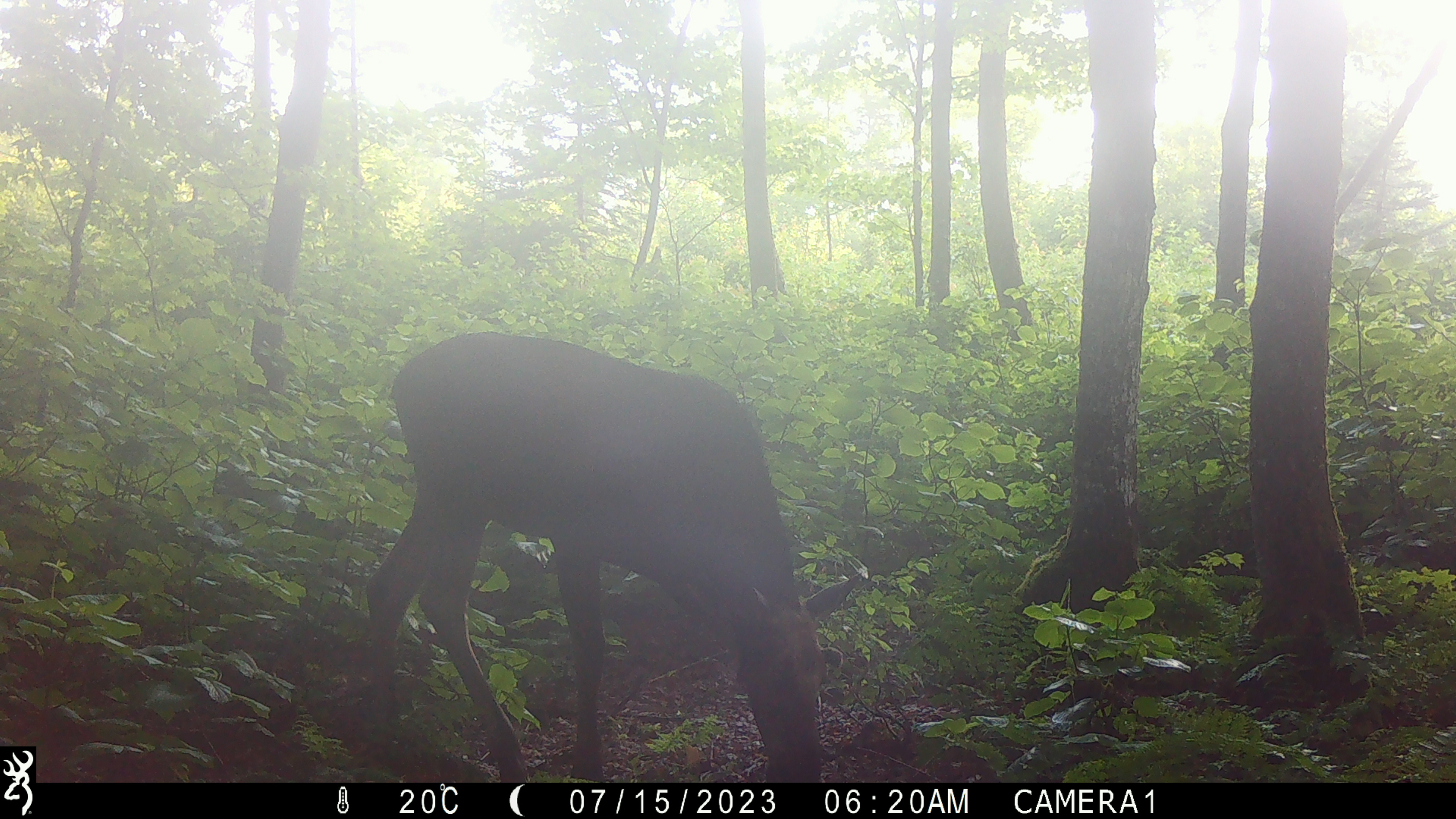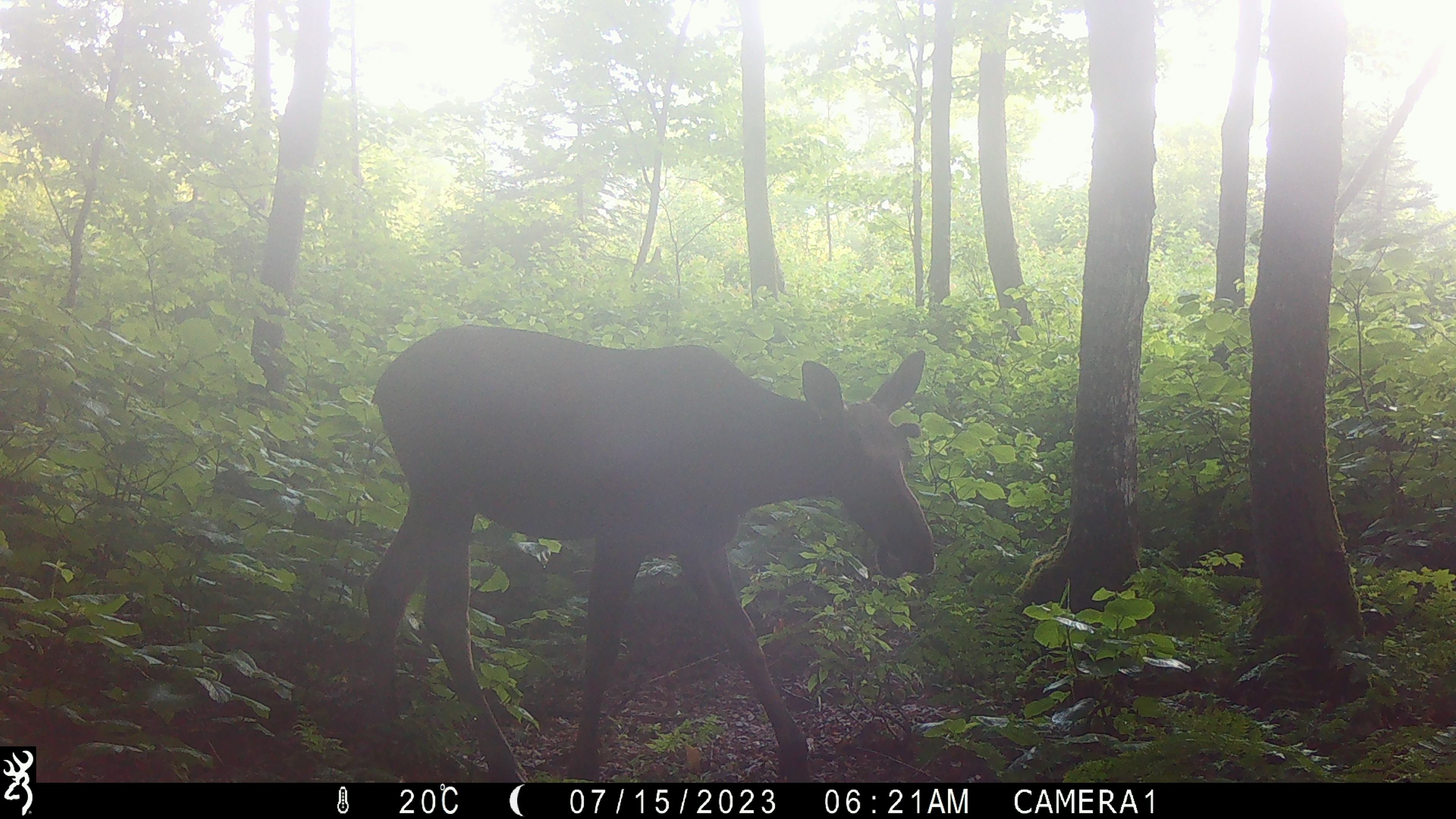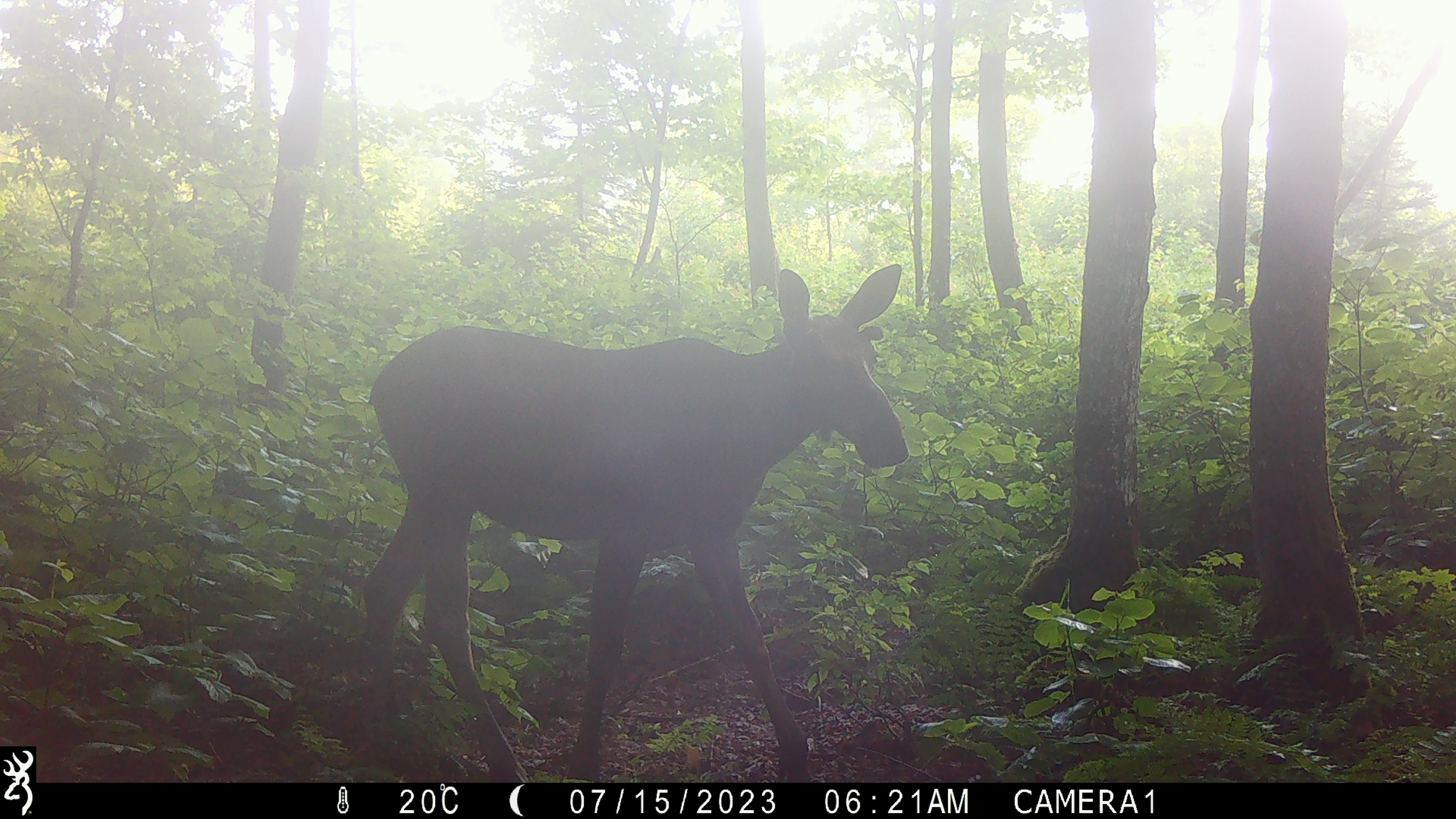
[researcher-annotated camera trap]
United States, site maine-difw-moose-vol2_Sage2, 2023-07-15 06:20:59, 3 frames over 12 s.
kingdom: Animalia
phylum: Chordata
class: Mammalia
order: Artiodactyla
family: Cervidae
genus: Alces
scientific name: Alces alces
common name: moose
Moose (Alces alces).